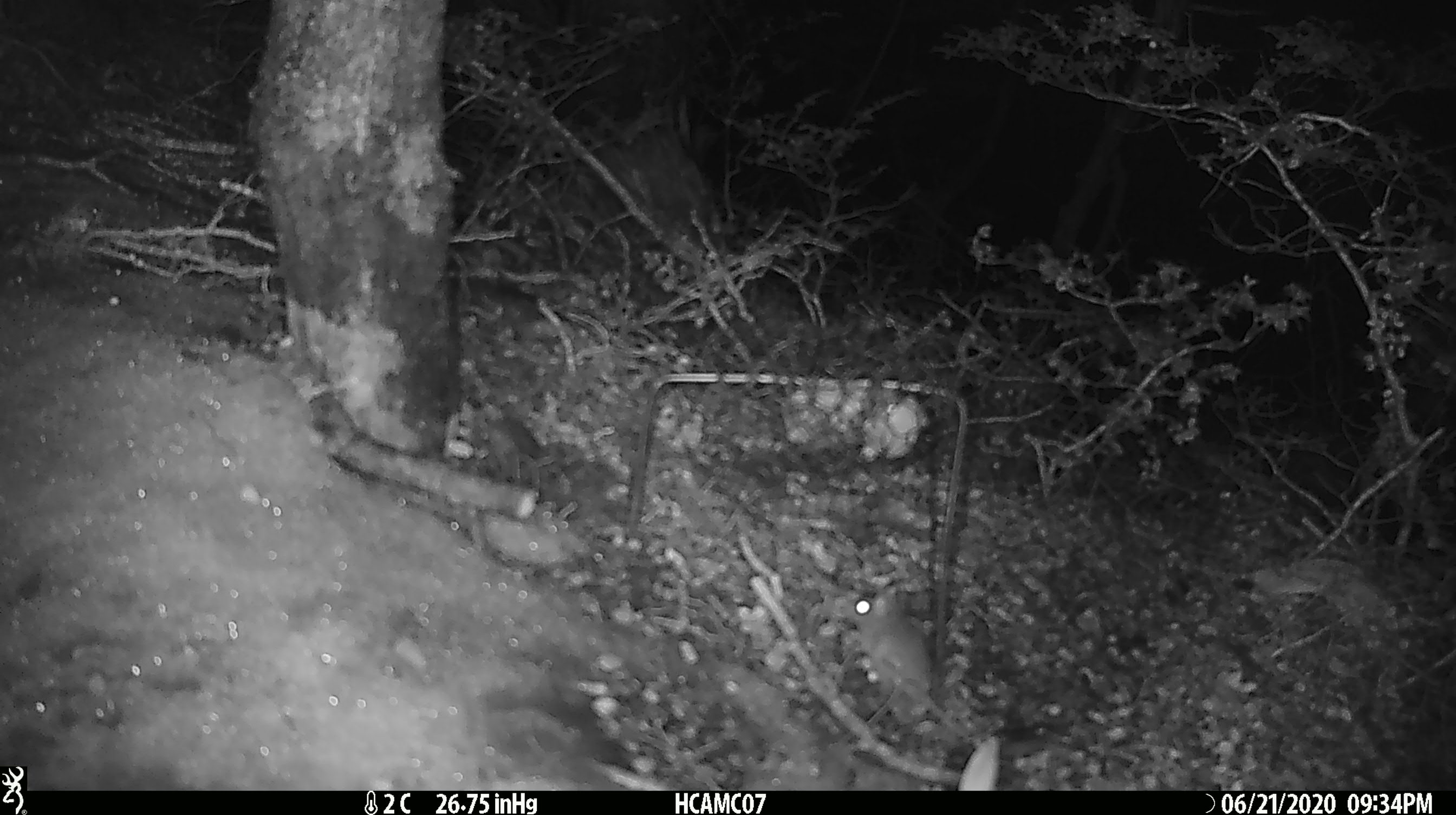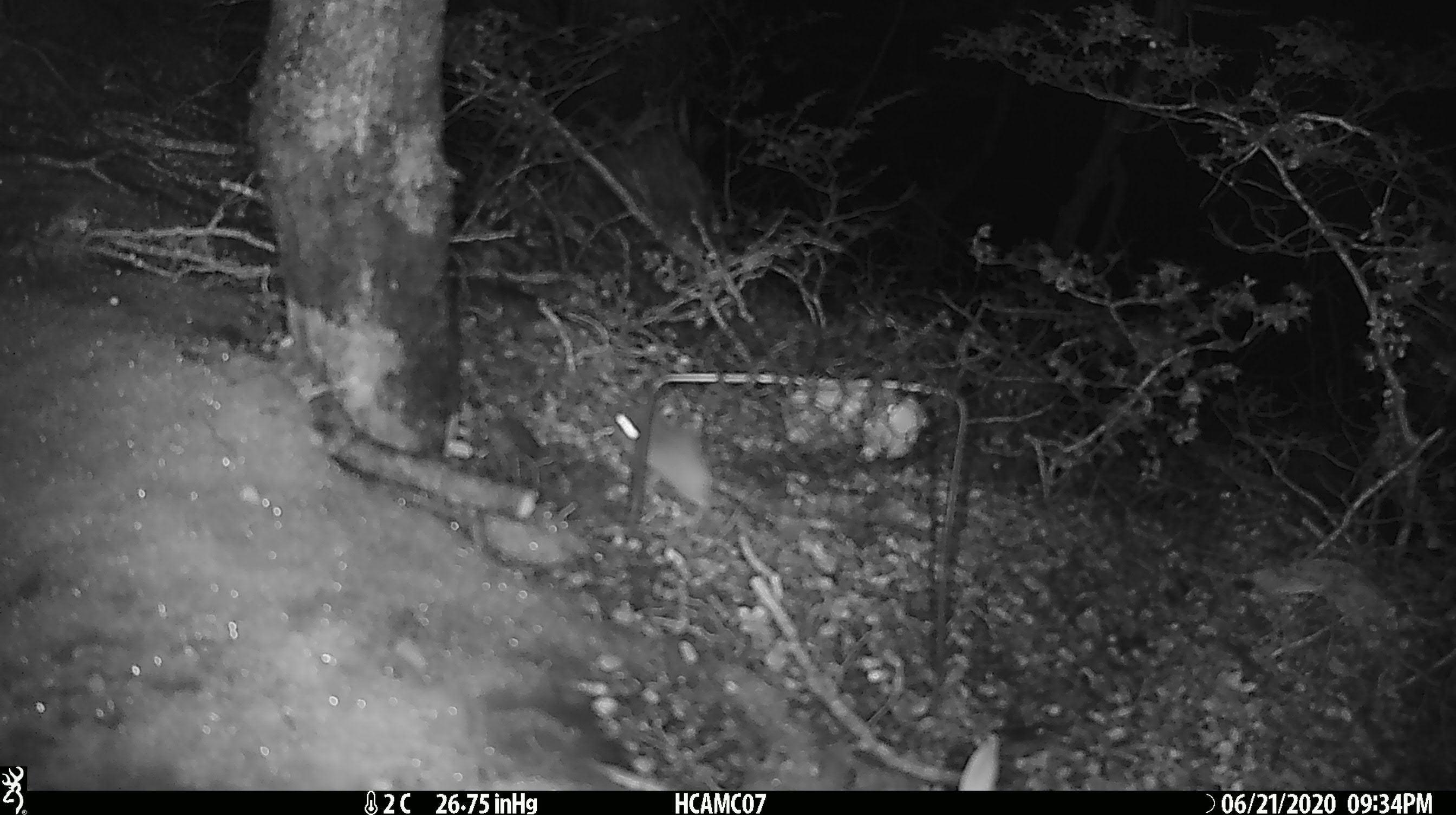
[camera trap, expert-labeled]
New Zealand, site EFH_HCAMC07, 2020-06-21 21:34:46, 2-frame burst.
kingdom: Animalia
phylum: Chordata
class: Mammalia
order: Rodentia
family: Muridae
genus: Mus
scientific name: Mus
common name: mouse